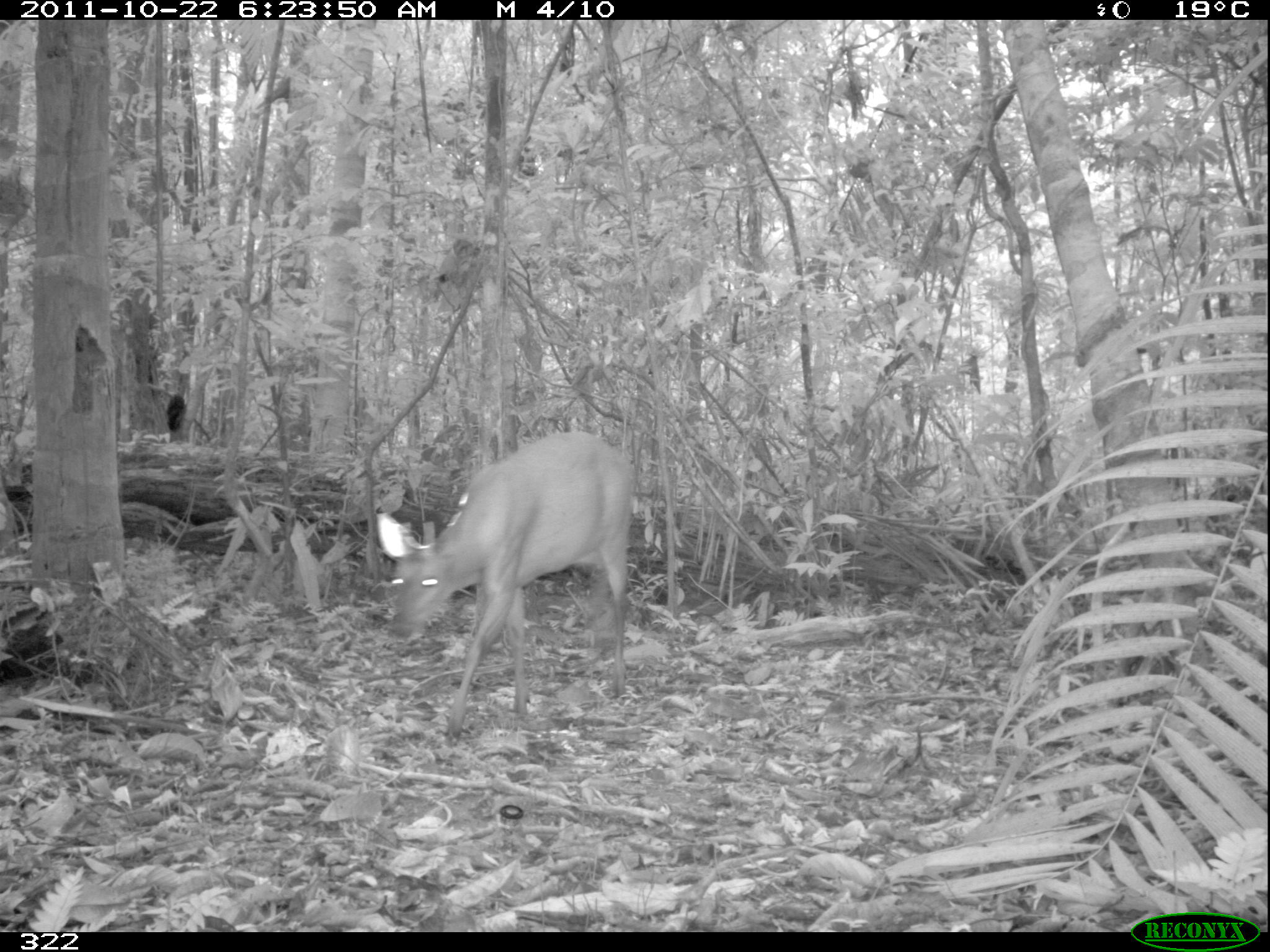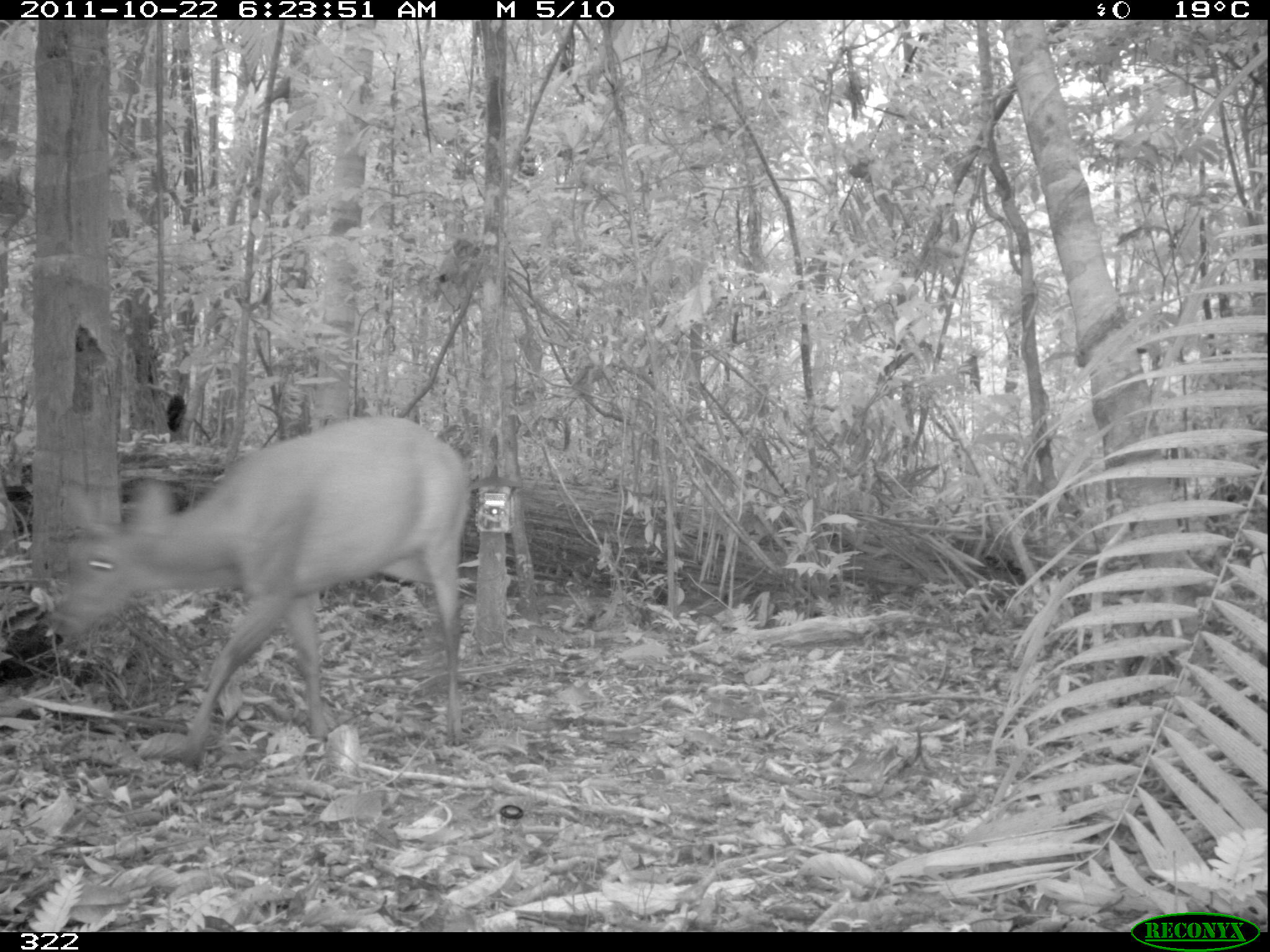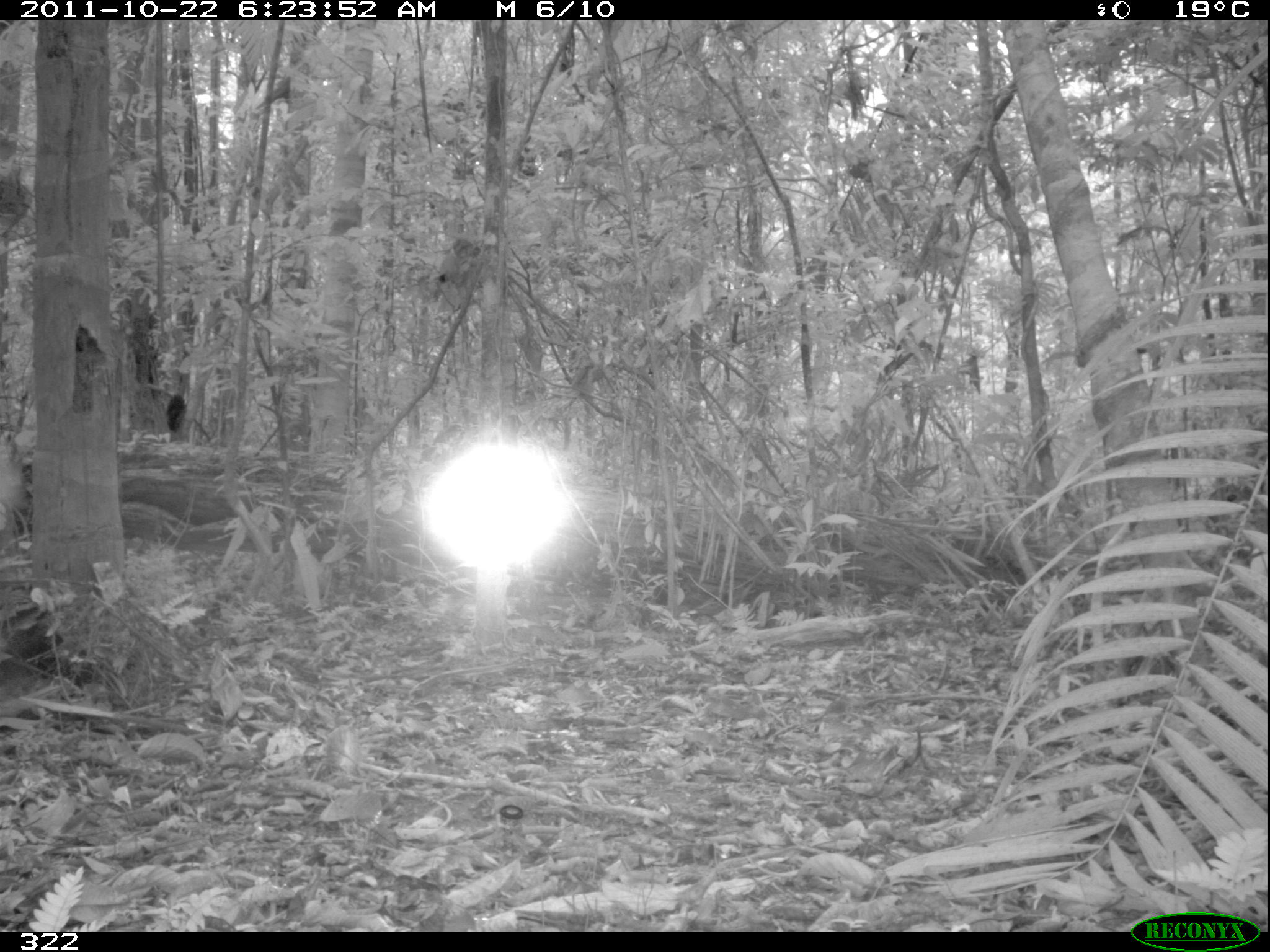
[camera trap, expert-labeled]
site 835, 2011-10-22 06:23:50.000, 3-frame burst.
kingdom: Animalia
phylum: Chordata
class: Mammalia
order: Artiodactyla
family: Cervidae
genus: Mazama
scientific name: Mazama americana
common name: red brocket